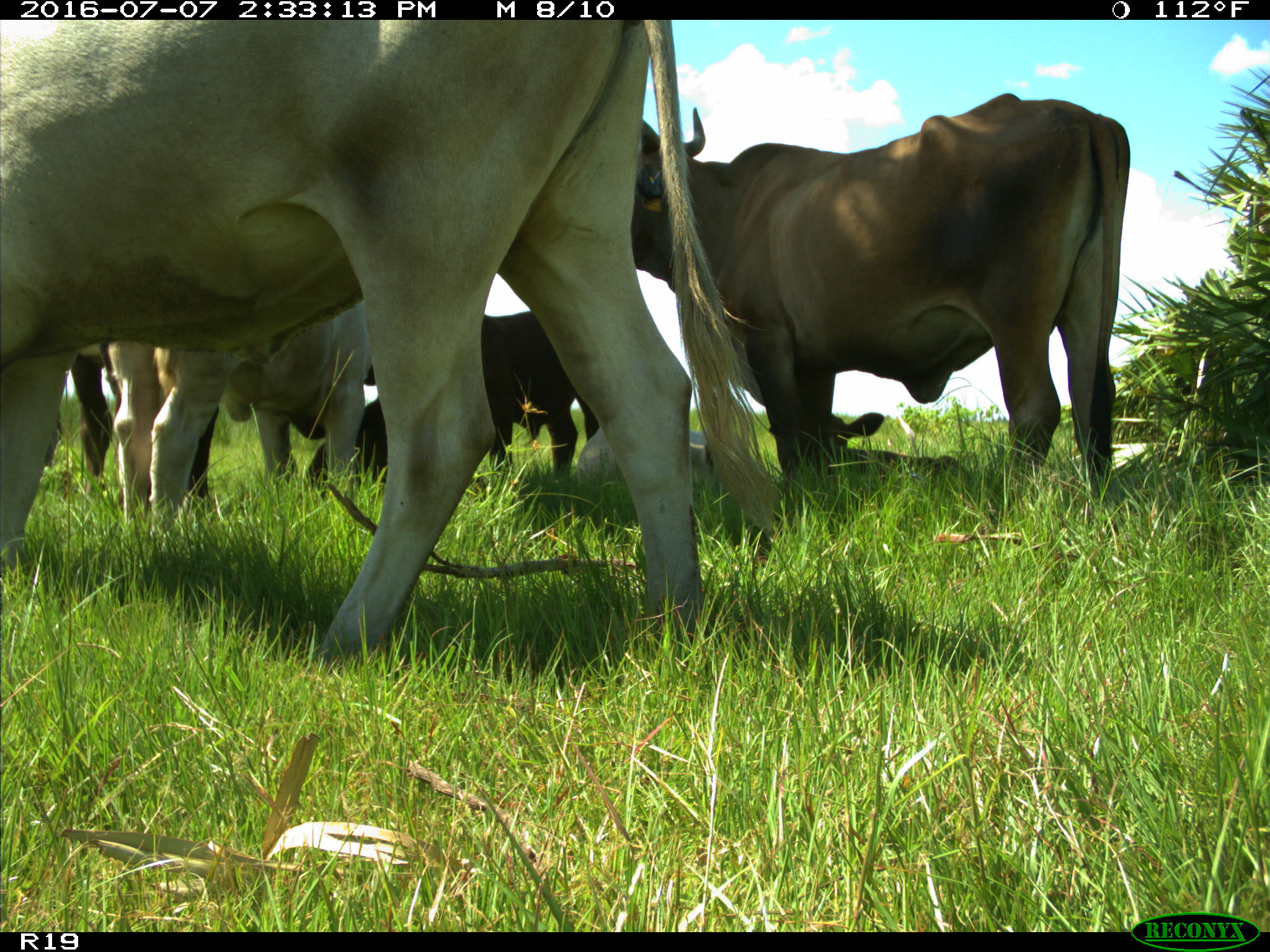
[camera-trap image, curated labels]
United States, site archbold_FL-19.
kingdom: Animalia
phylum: Chordata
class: Mammalia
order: Artiodactyla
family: Bovidae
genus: Bos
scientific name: Bos taurus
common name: domestic cow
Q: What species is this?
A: Bos taurus (domestic cow).